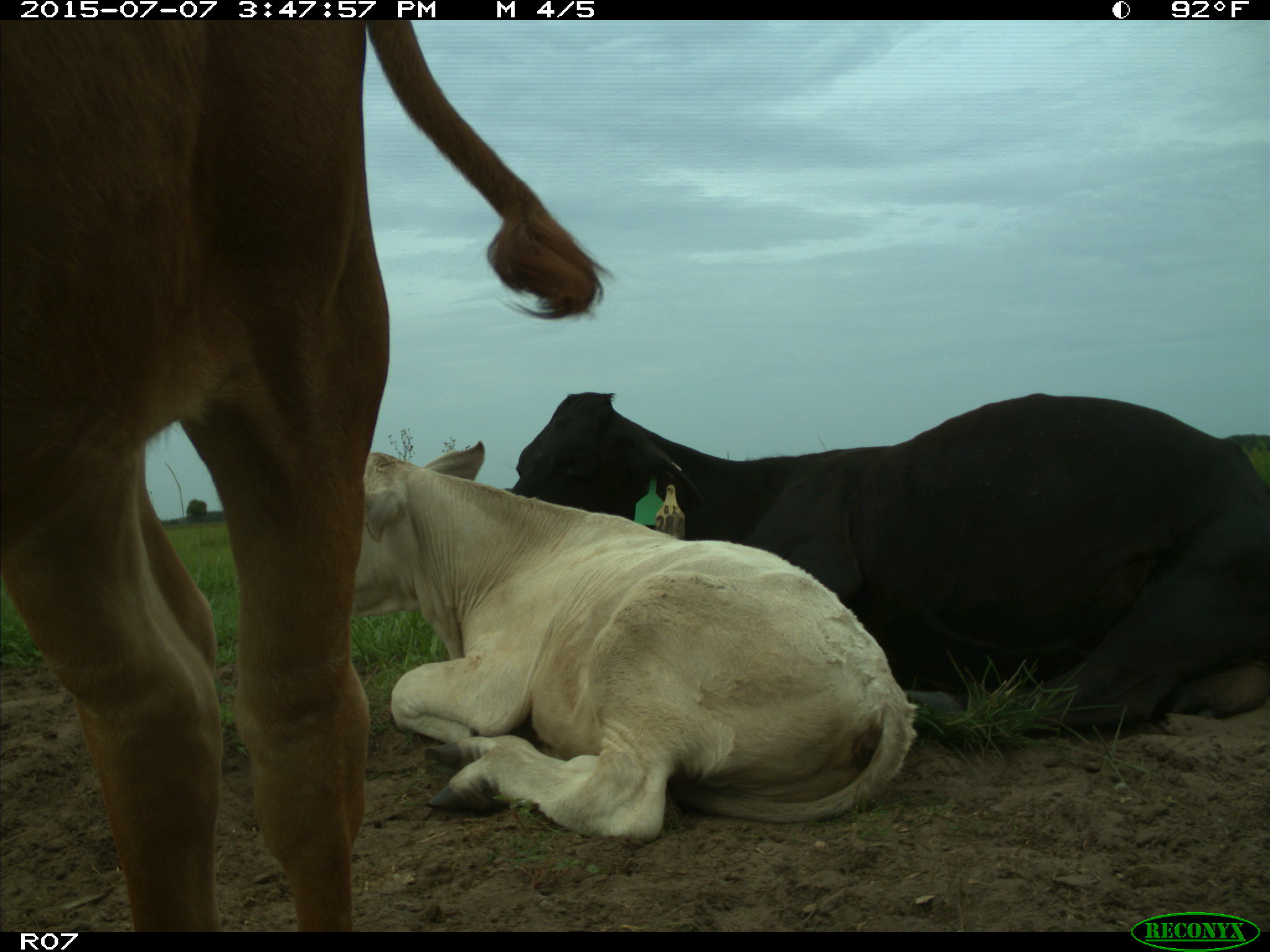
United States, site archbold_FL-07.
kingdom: Animalia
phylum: Chordata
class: Mammalia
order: Artiodactyla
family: Bovidae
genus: Bos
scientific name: Bos taurus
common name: domestic cow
Bos taurus (domestic cow).